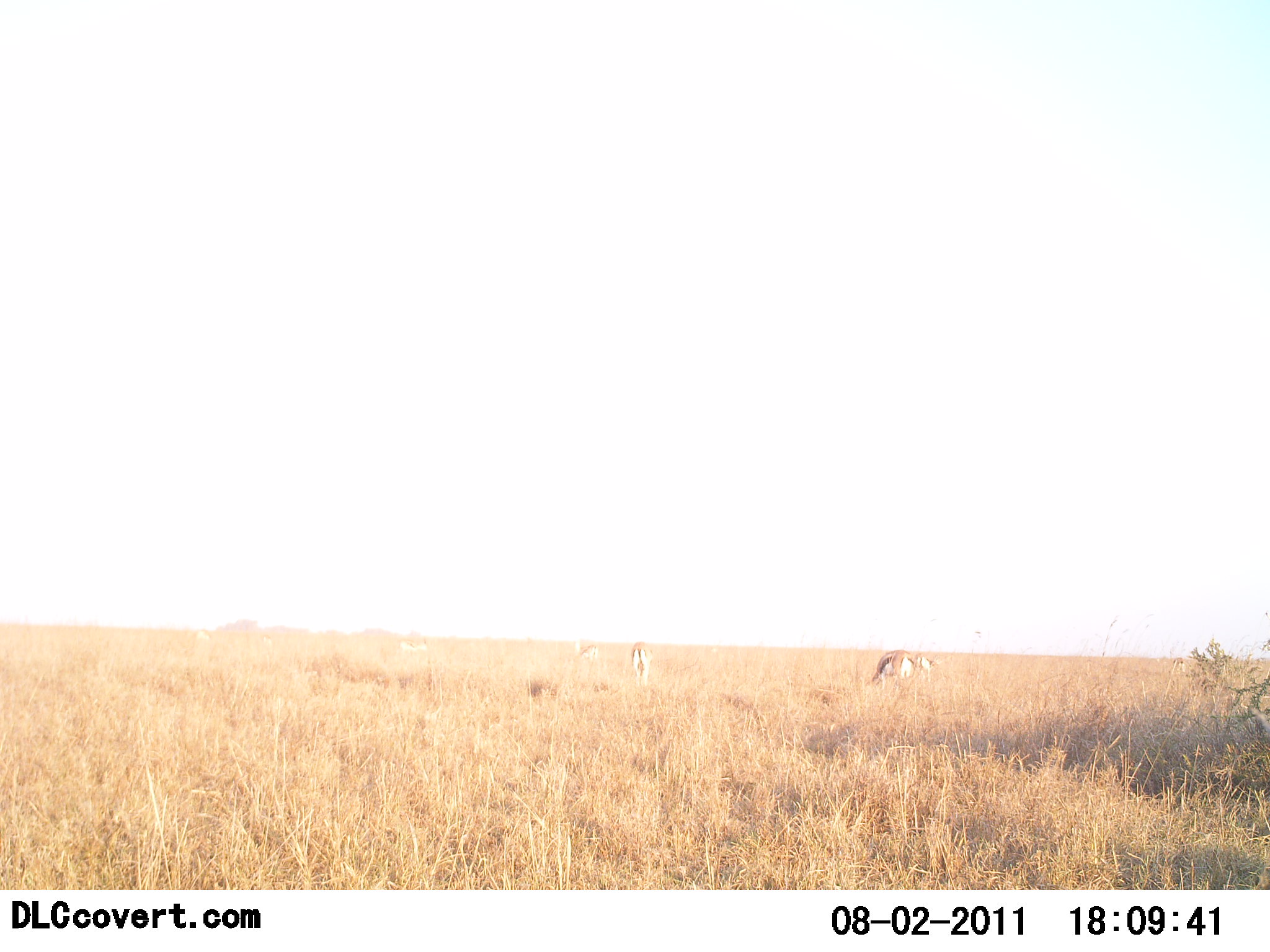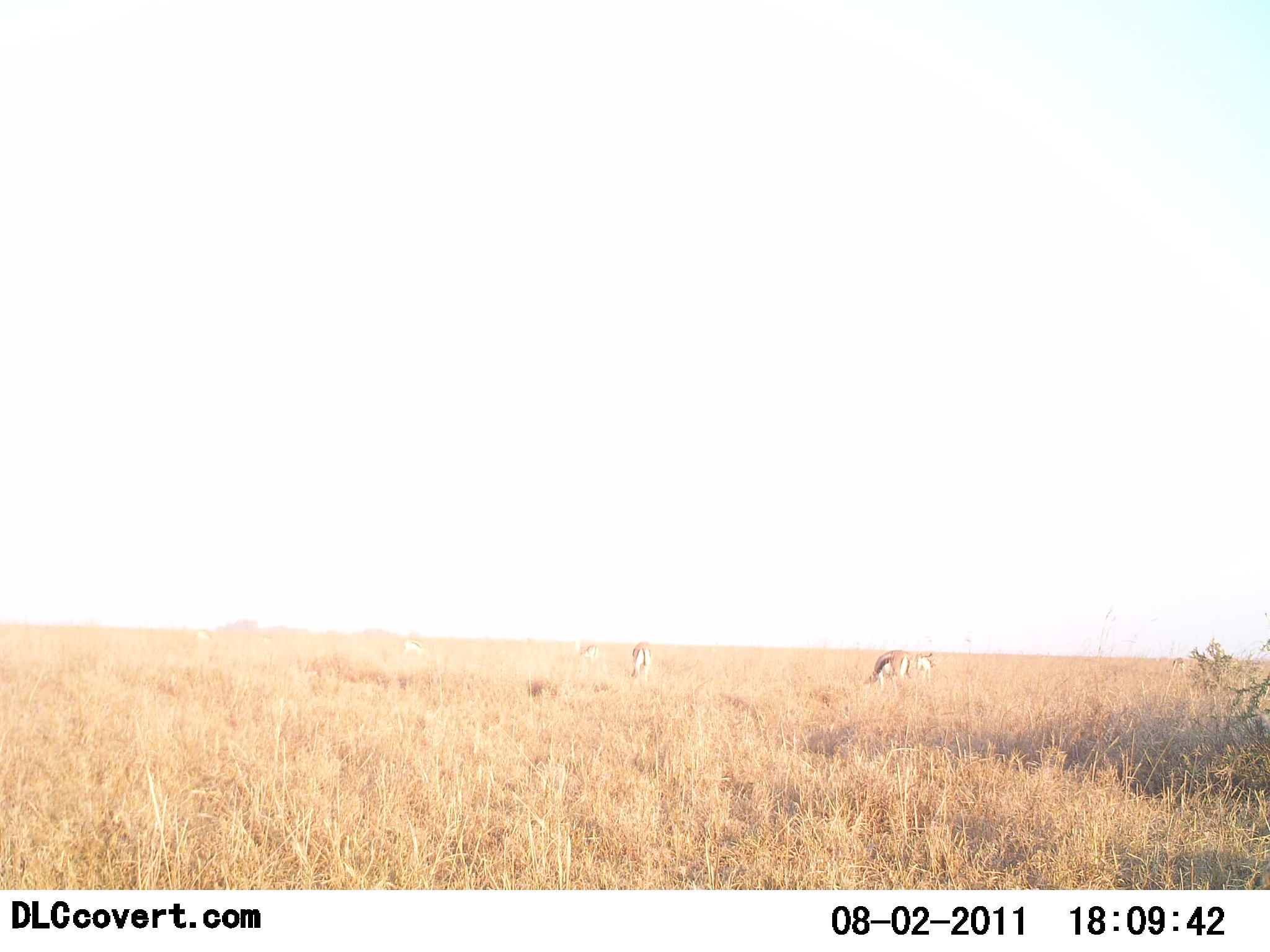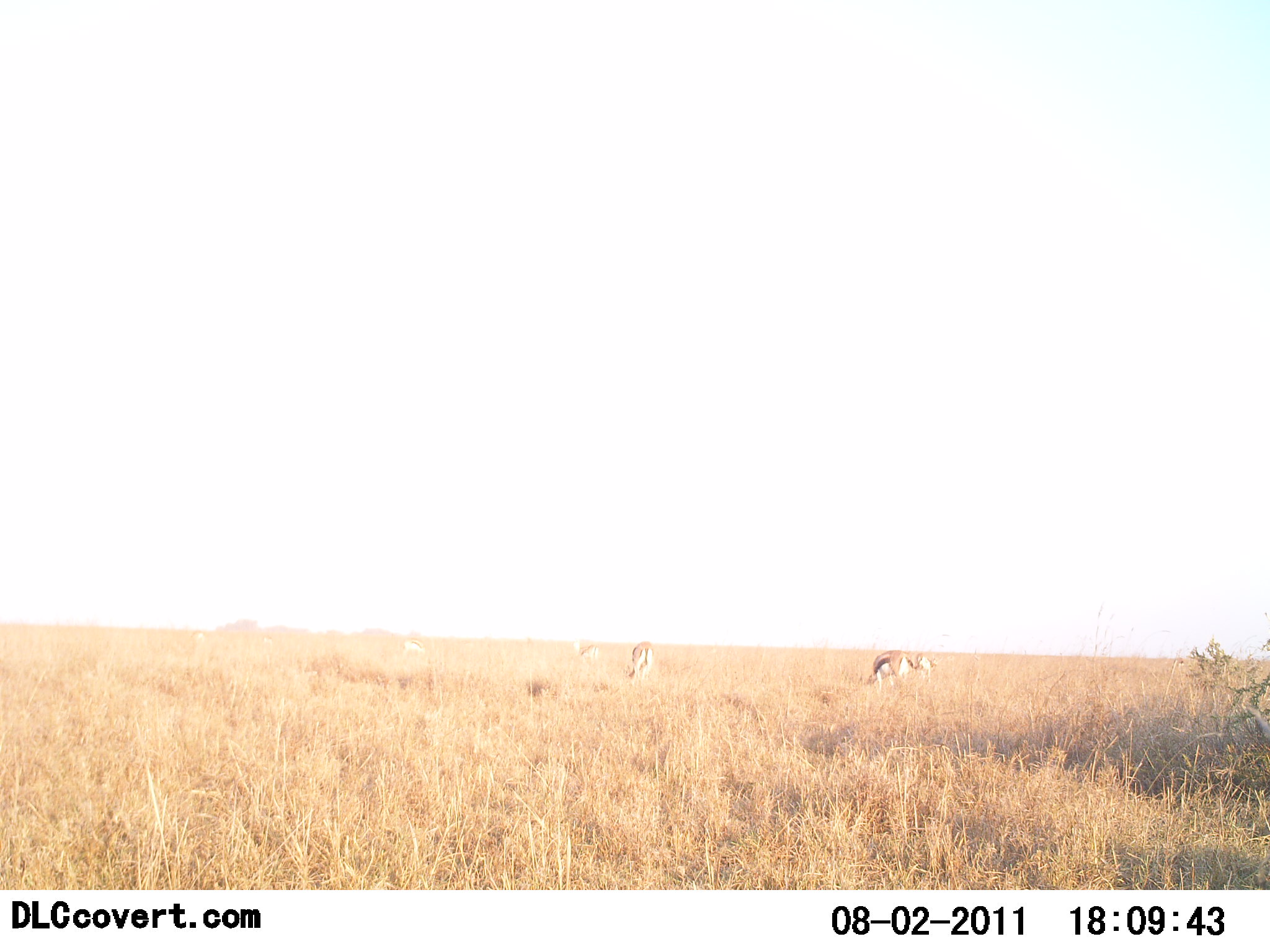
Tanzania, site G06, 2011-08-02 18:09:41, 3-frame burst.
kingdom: Animalia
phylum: Chordata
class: Mammalia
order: Artiodactyla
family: Bovidae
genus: Eudorcas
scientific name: Eudorcas thomsonii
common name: thomson's gazelle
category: gazellethomsons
Gazellethomsons (thomson's gazelle) (Eudorcas thomsonii), count 3. Behavior (volunteer vote fractions): standing 9%, resting 0%, moving 0%, interacting 0%. Young present (vote fraction): 0%. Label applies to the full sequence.